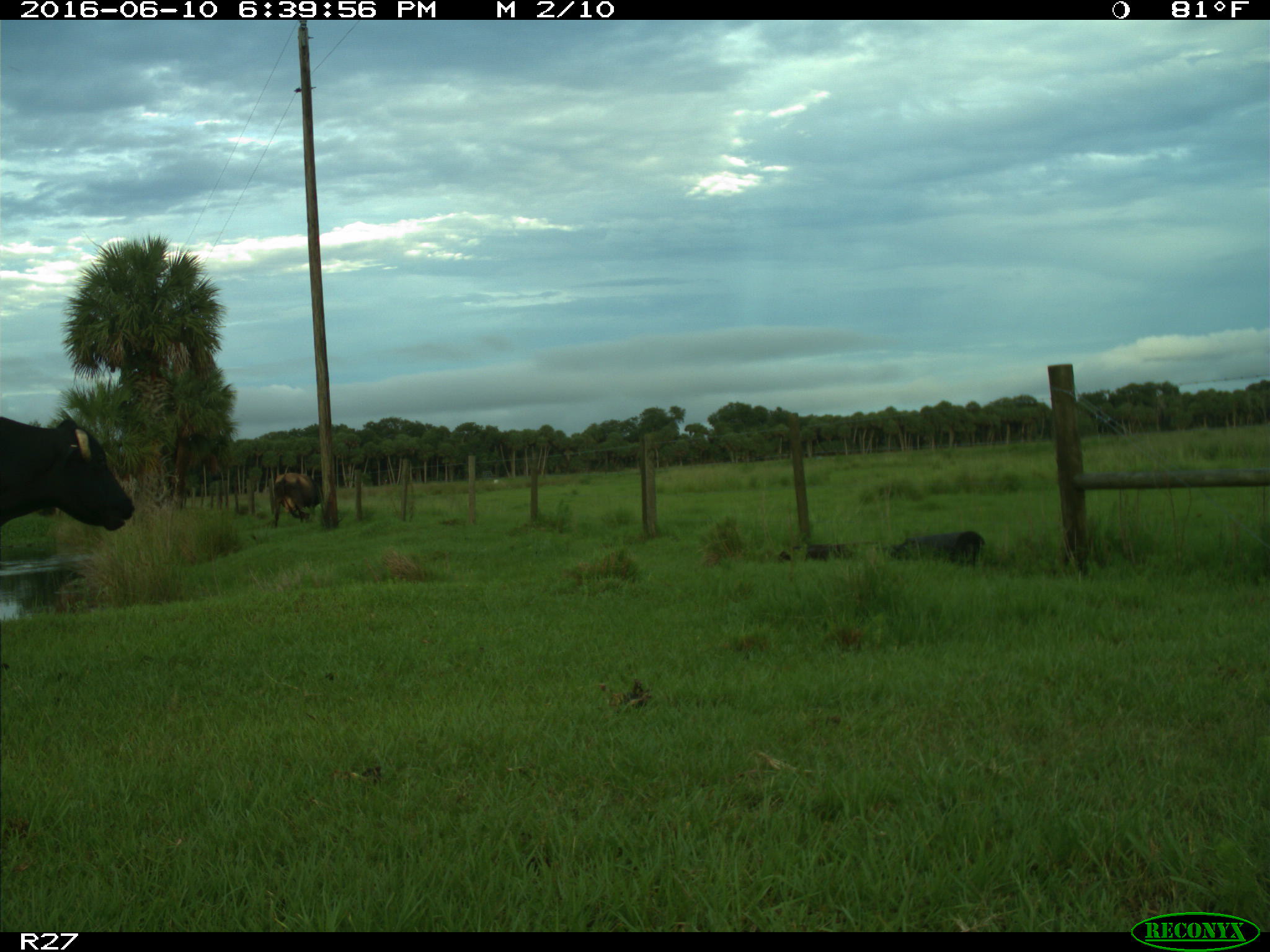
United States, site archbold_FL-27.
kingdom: Animalia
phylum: Chordata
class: Mammalia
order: Artiodactyla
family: Bovidae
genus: Bos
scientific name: Bos taurus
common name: domestic cow